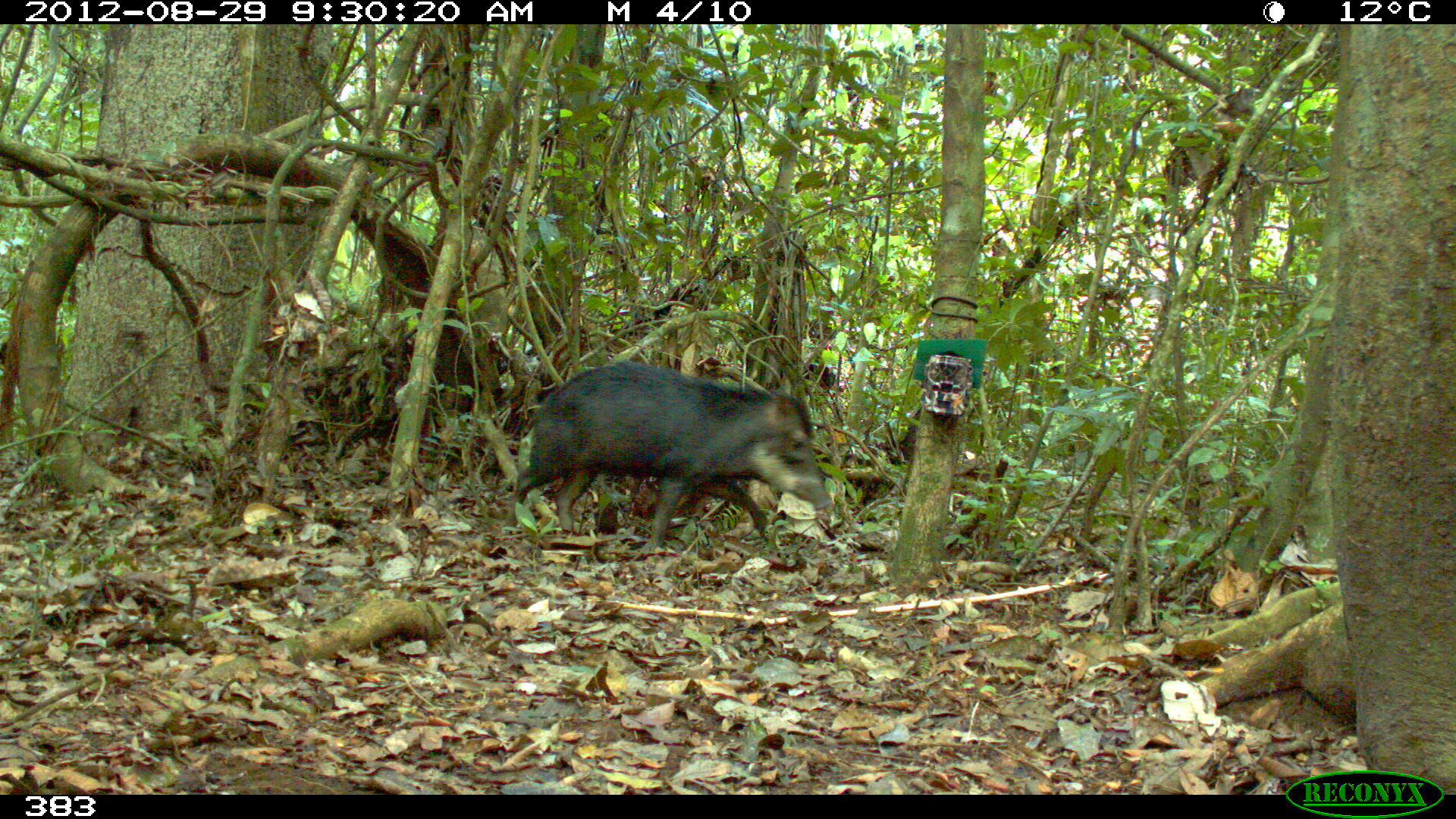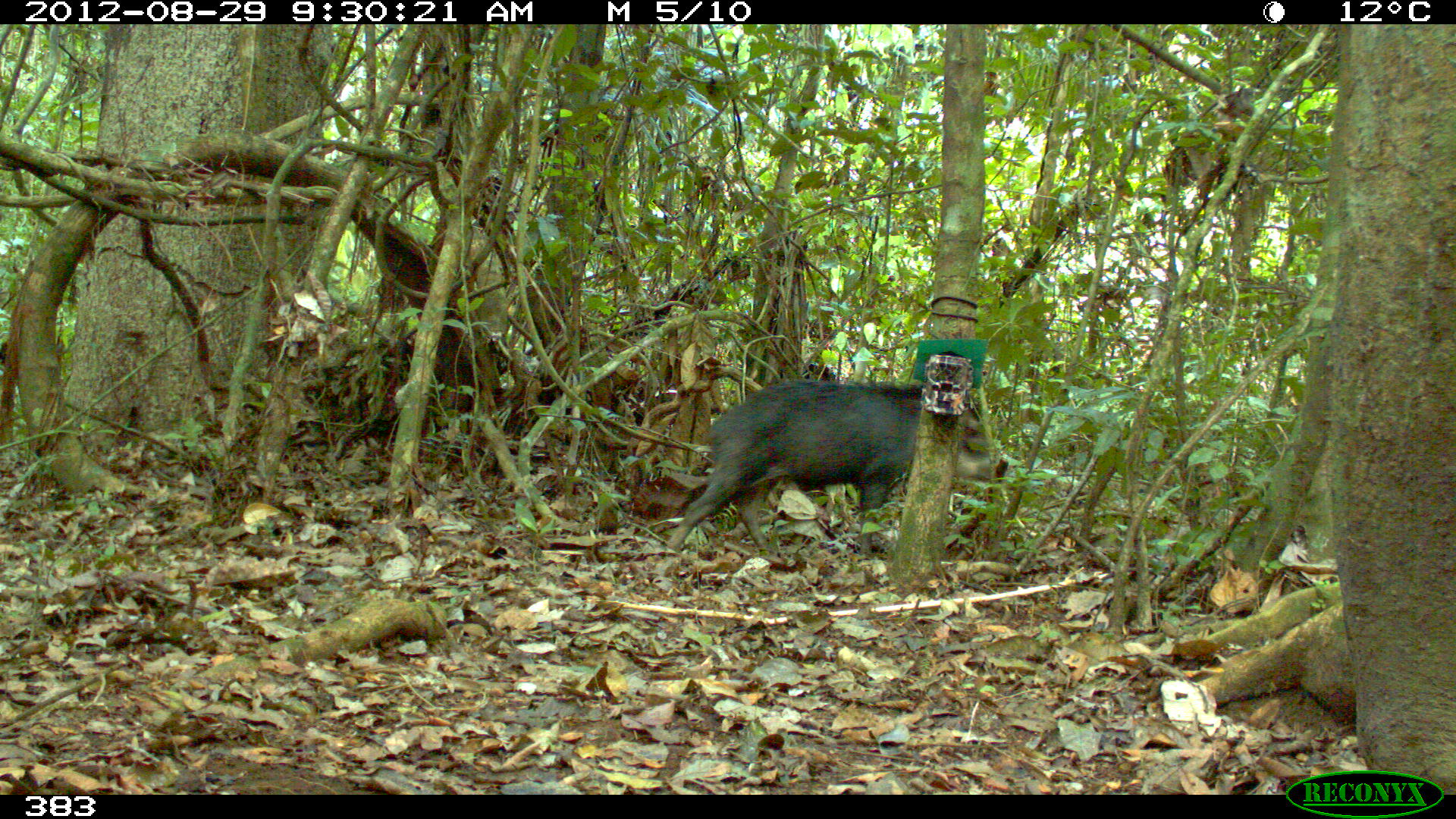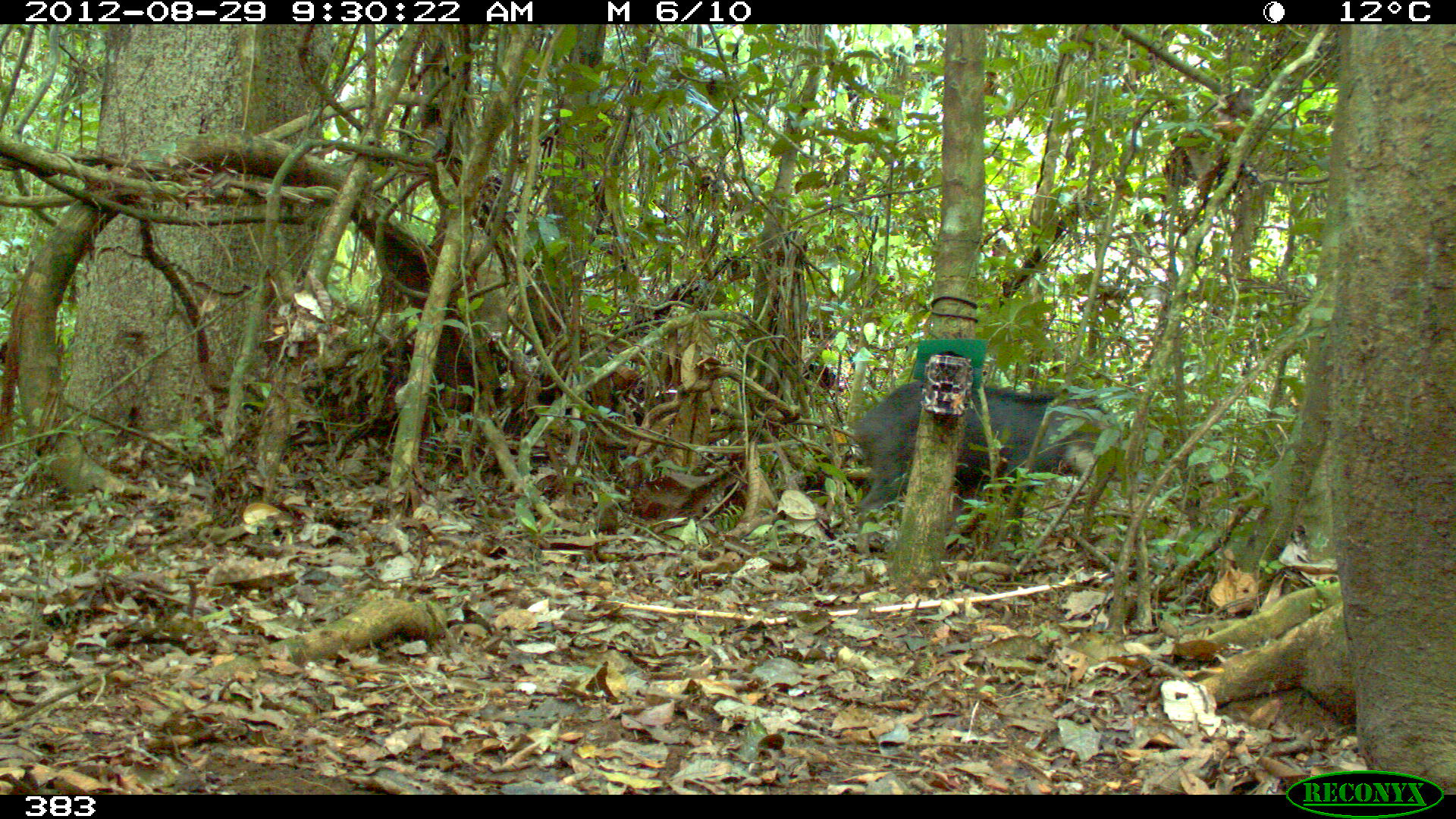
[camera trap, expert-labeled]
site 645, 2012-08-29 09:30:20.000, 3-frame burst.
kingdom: Animalia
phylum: Chordata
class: Mammalia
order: Artiodactyla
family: Tayassuidae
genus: Tayassu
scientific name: Tayassu pecari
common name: white-lipped peccary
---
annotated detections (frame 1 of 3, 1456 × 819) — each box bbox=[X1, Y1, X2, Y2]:
tayassu pecari: bbox=[502, 358, 834, 554]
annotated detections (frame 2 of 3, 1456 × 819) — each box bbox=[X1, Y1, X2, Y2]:
tayassu pecari: bbox=[665, 377, 1009, 562]